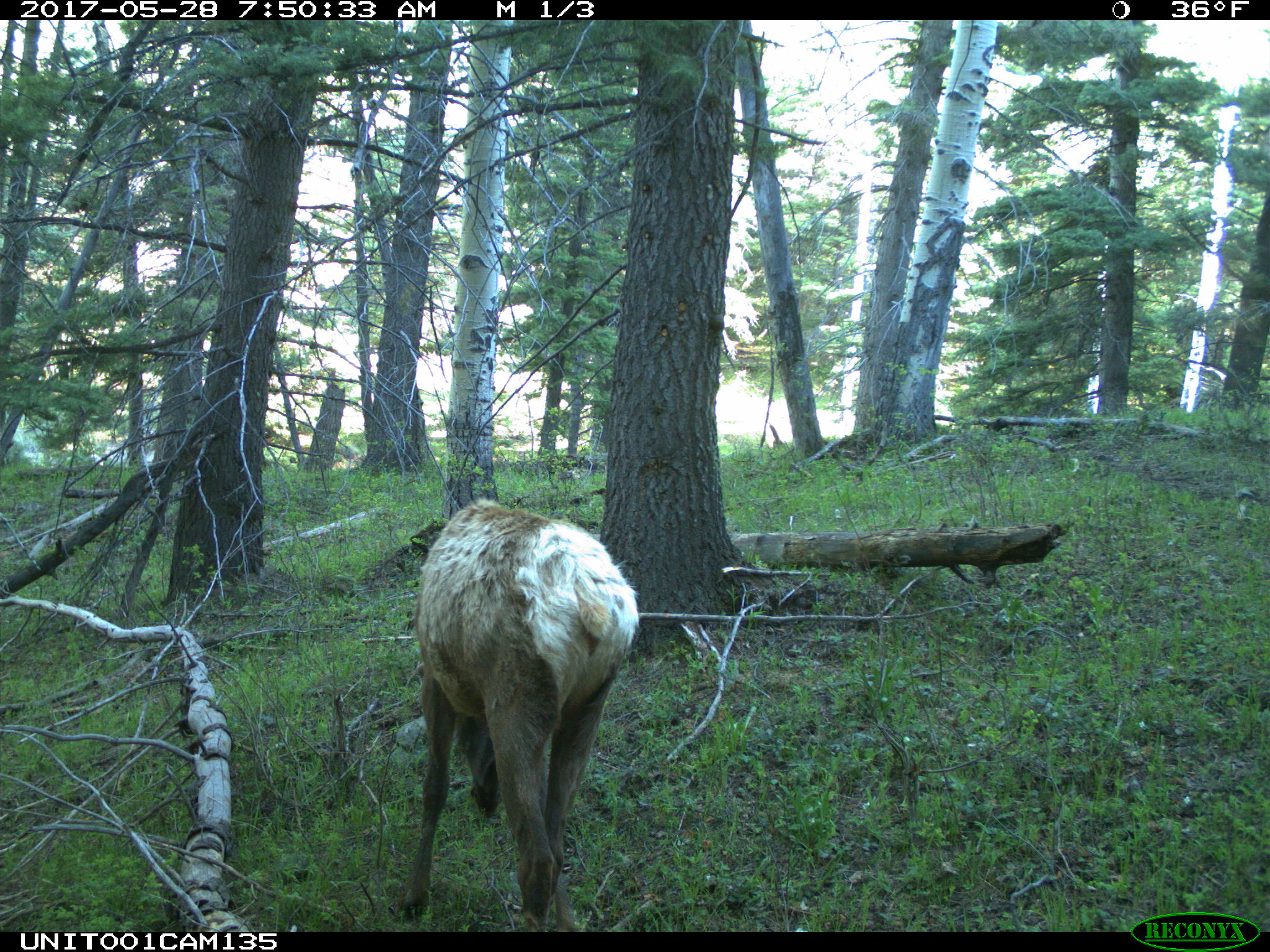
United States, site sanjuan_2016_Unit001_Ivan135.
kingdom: Animalia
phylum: Chordata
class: Mammalia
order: Artiodactyla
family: Cervidae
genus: Cervus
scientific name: Cervus elaphus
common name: red deer